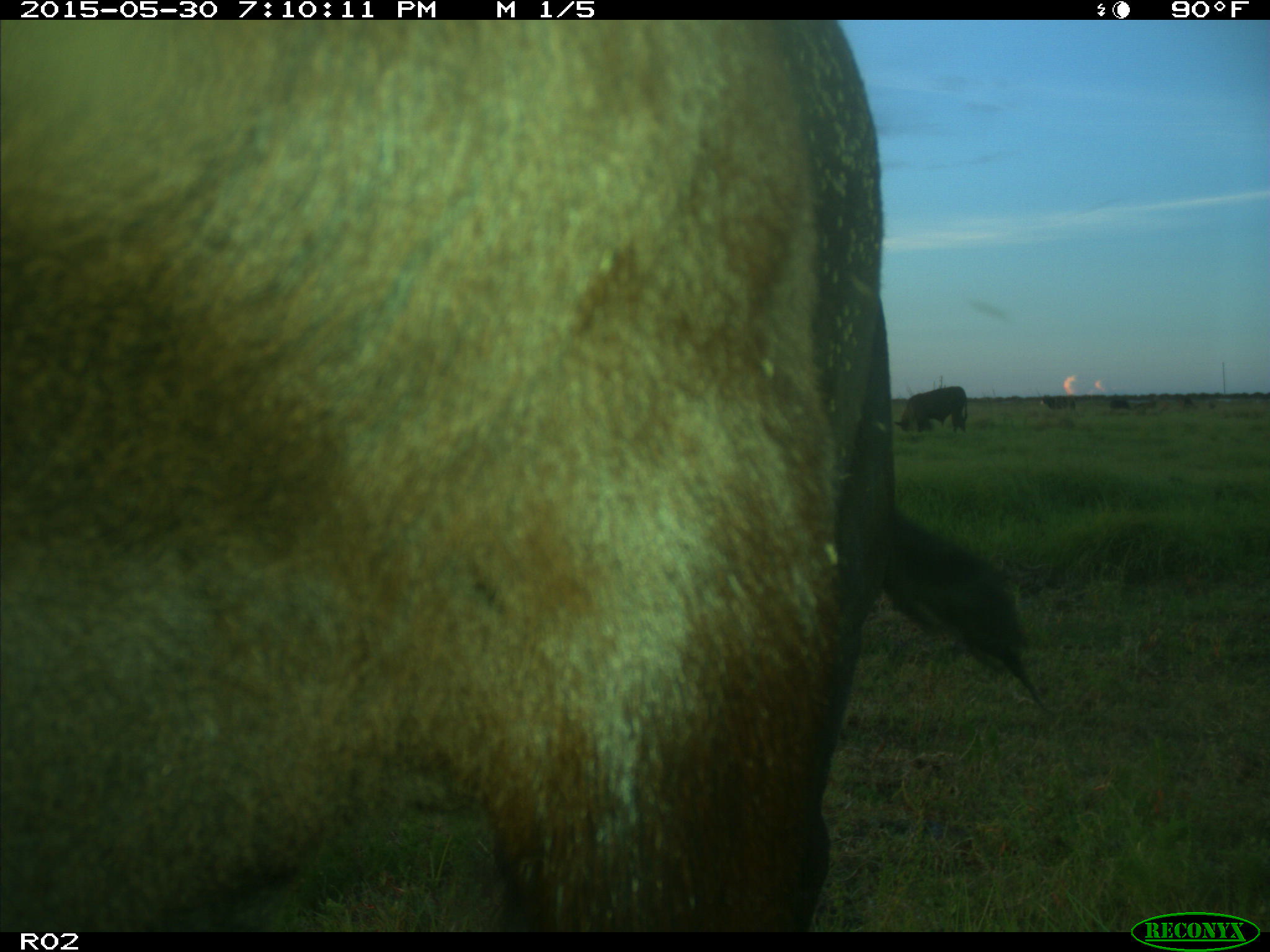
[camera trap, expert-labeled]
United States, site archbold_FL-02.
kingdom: Animalia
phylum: Chordata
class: Mammalia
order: Artiodactyla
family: Bovidae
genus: Bos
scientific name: Bos taurus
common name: domestic cow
Bos taurus (domestic cow).